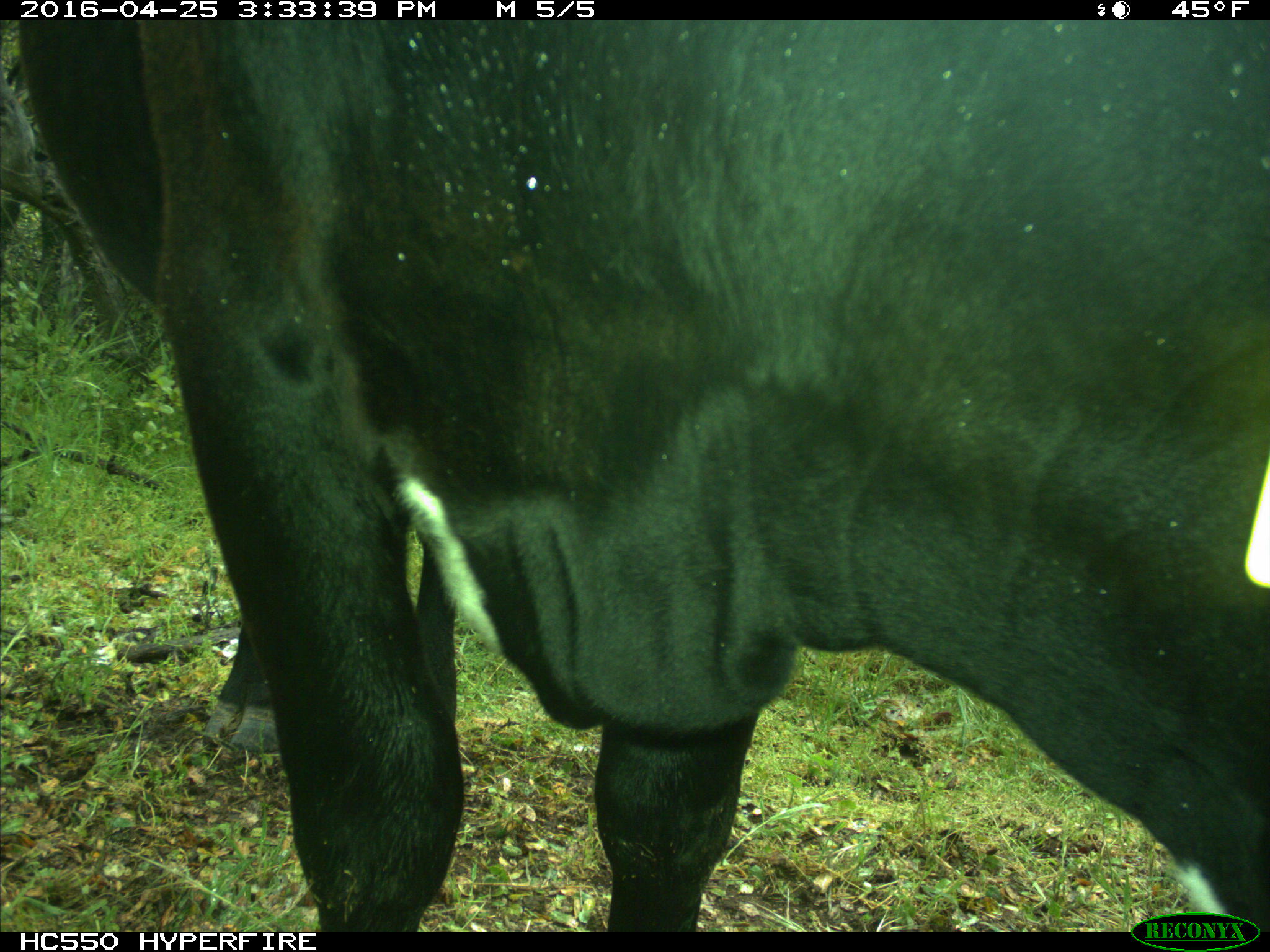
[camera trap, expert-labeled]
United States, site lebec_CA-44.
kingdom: Animalia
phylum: Chordata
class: Mammalia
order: Artiodactyla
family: Bovidae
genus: Bos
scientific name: Bos taurus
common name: domestic cow